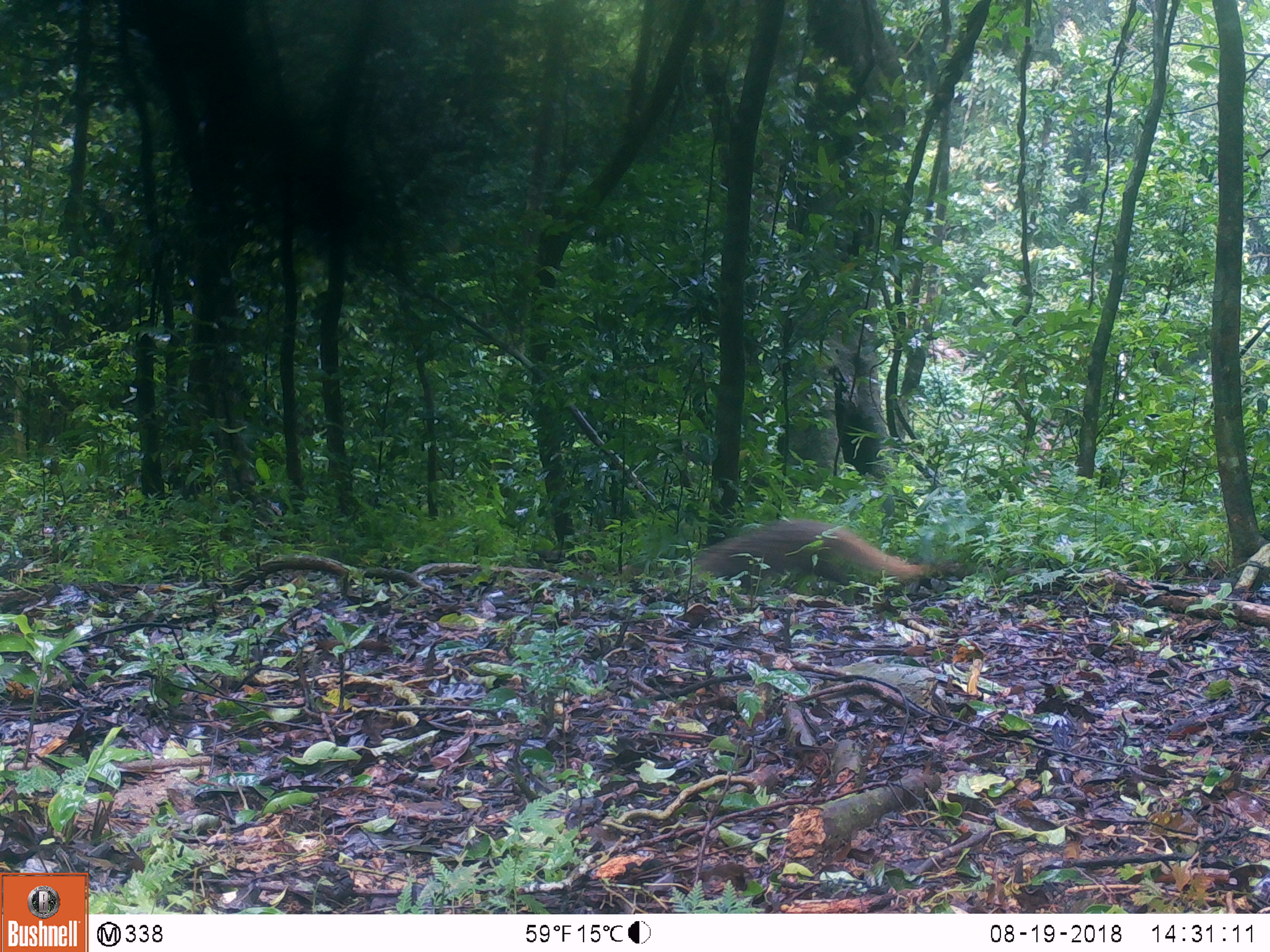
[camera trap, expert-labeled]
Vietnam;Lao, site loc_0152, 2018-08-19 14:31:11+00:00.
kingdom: Animalia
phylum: Chordata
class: Mammalia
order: Carnivora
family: Herpestidae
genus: Urva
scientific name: Urva urva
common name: crab-eating mongoose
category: crab eating mongoose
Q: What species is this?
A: Crab eating mongoose (crab-eating mongoose) (Urva urva).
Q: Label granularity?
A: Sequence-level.